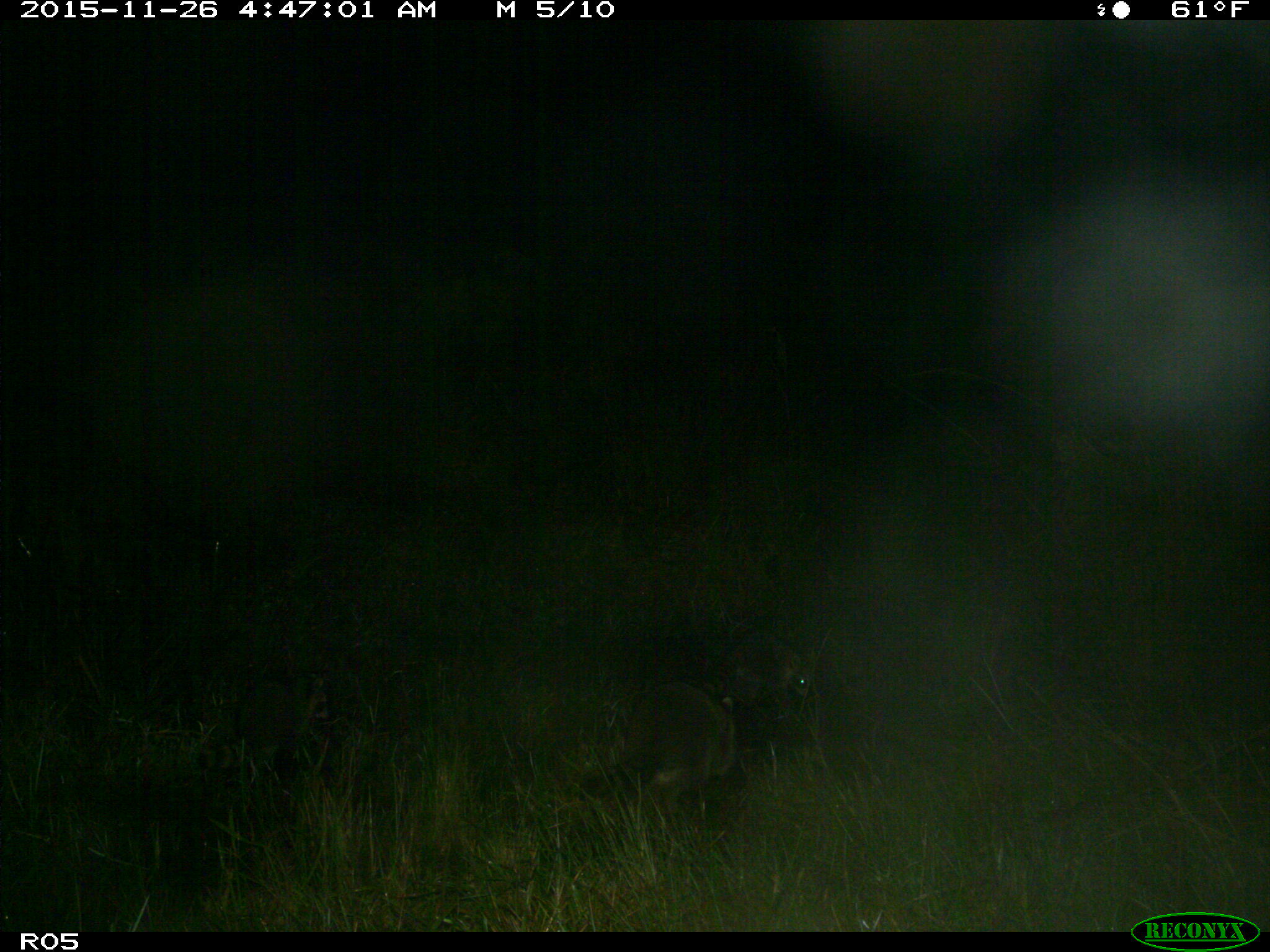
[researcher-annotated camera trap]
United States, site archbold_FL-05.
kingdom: Animalia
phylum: Chordata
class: Mammalia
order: Carnivora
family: Procyonidae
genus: Procyon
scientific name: Procyon lotor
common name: common raccoon